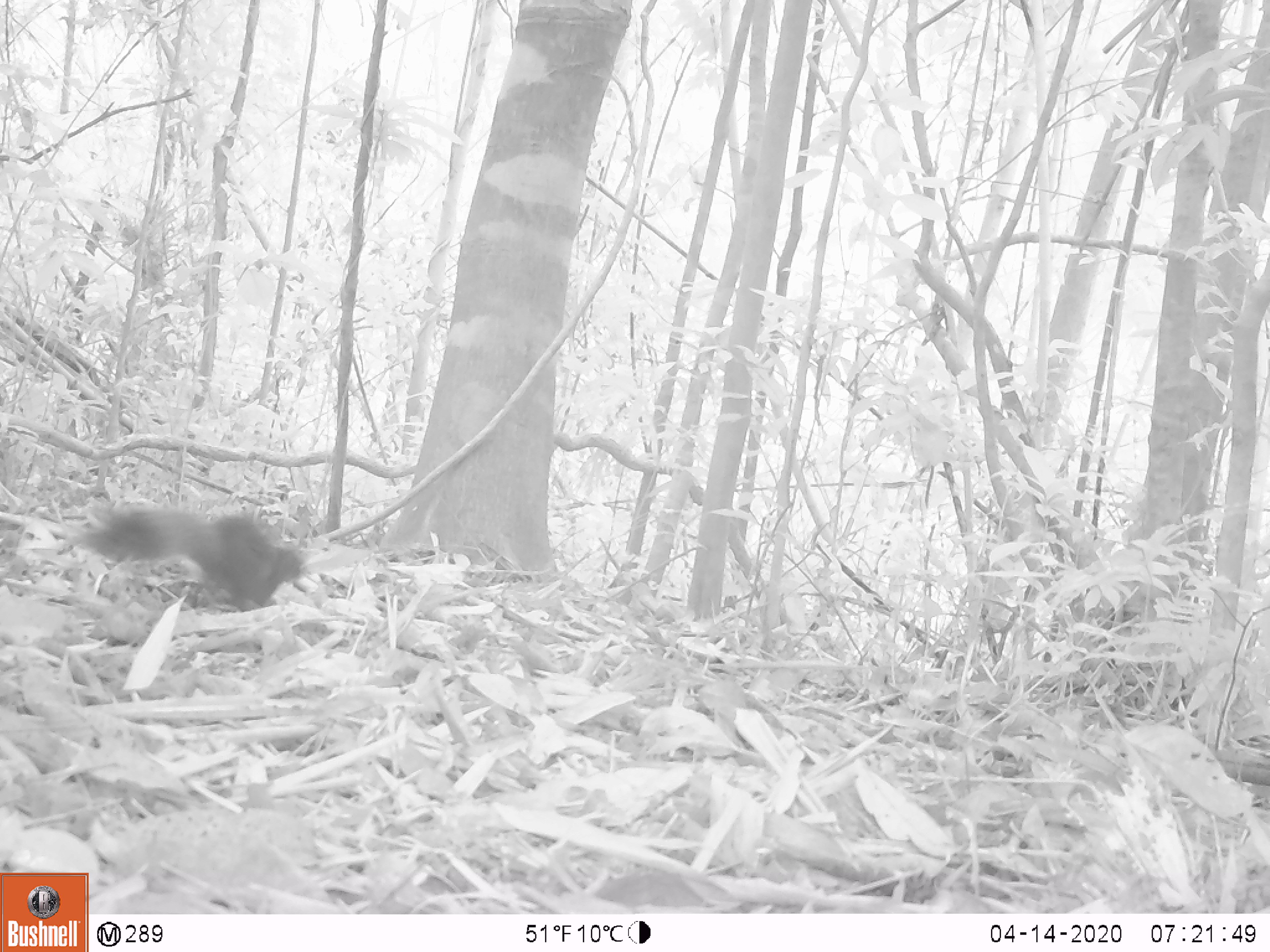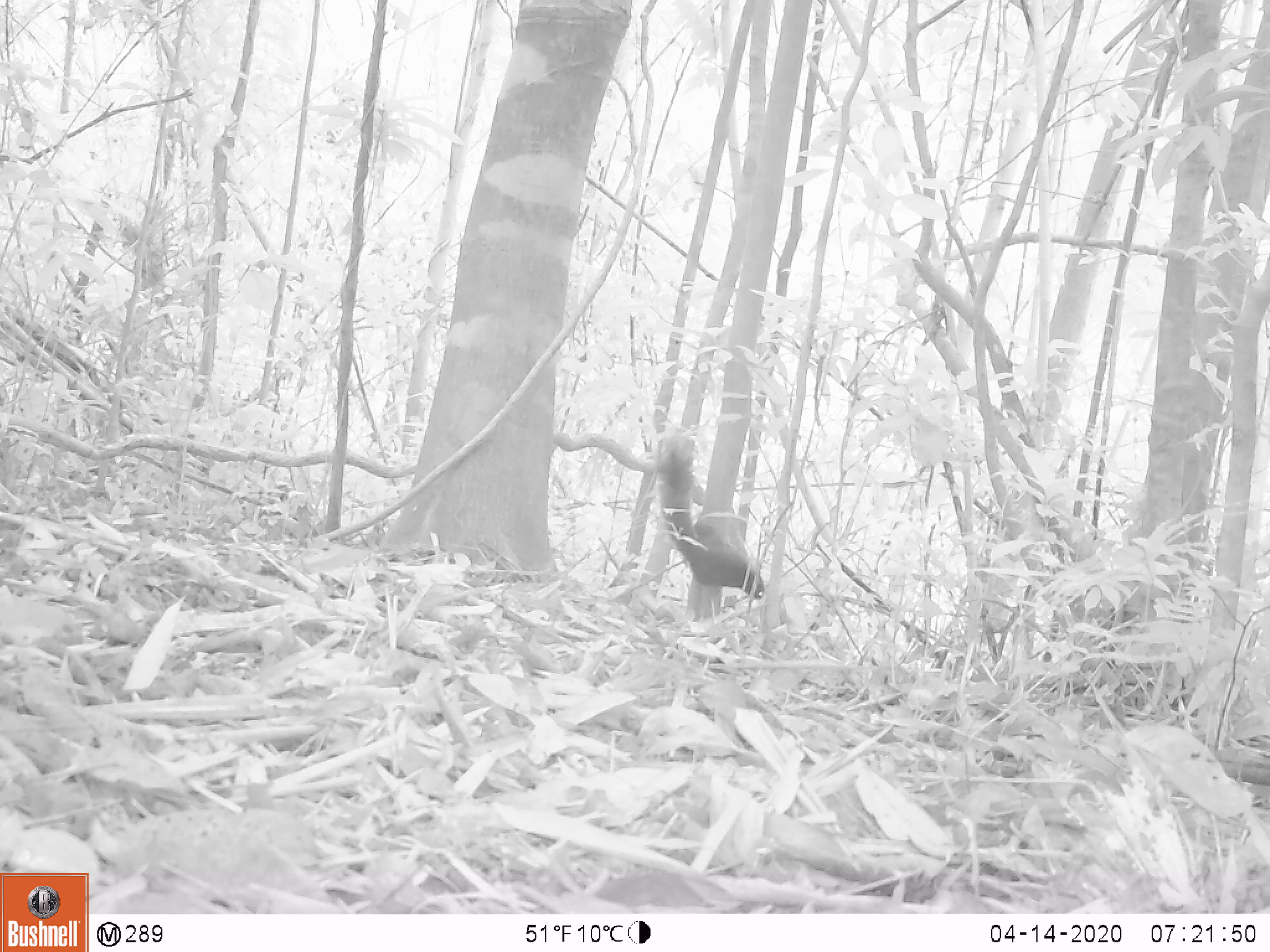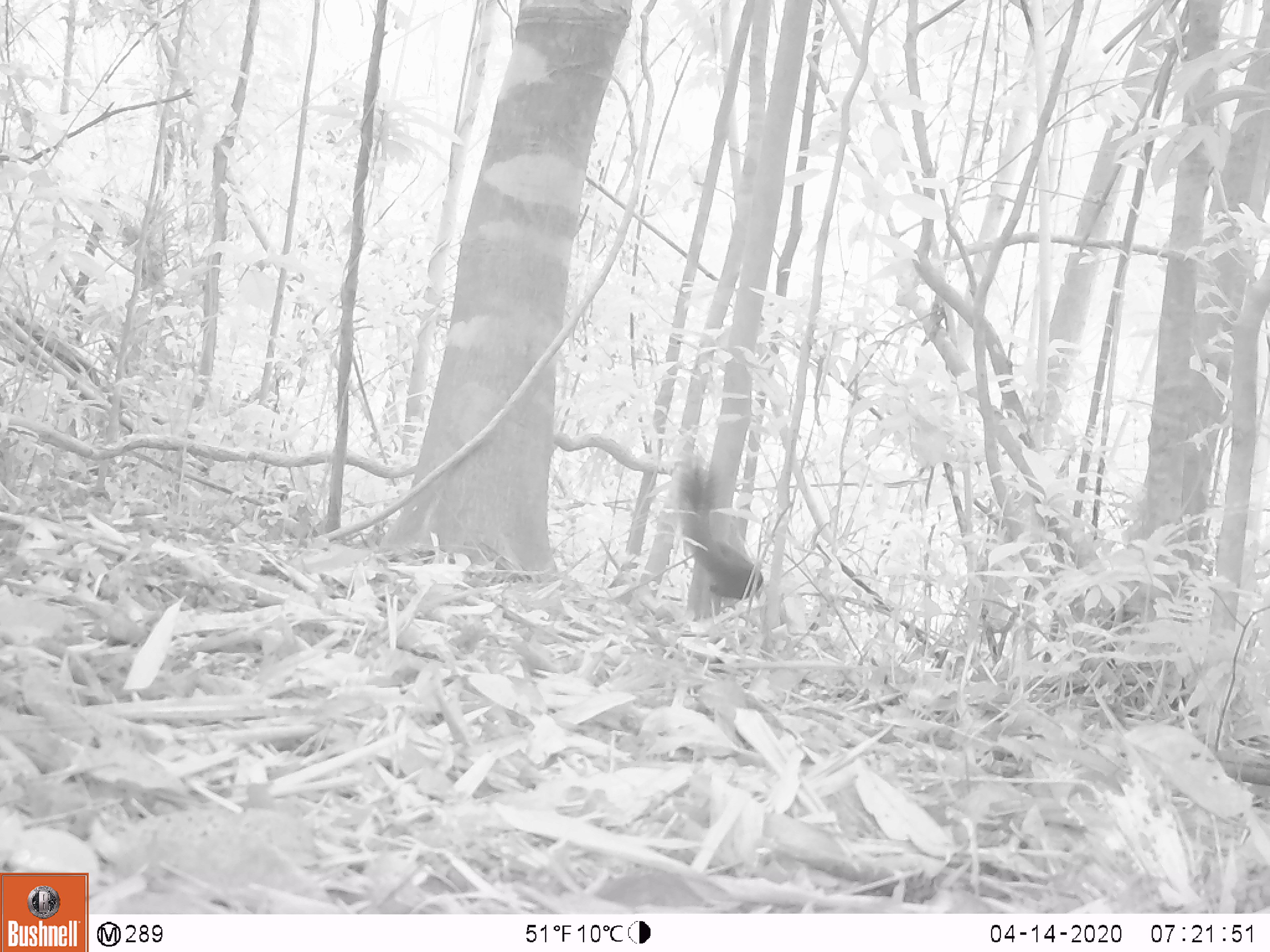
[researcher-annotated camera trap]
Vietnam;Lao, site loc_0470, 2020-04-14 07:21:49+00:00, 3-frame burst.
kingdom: Animalia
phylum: Chordata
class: Mammalia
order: Rodentia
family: Sciuridae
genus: Callosciurus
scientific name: Callosciurus erythraeus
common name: pallas's squirrel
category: pallass squirrel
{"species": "pallass squirrel (pallas's squirrel) (Callosciurus erythraeus)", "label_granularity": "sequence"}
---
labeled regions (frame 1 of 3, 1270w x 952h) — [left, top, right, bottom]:
pallass squirrel: [83, 505, 305, 612]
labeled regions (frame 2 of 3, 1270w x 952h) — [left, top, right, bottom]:
pallass squirrel: [655, 435, 765, 601]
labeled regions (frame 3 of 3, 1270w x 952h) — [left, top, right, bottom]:
pallass squirrel: [676, 459, 763, 599]